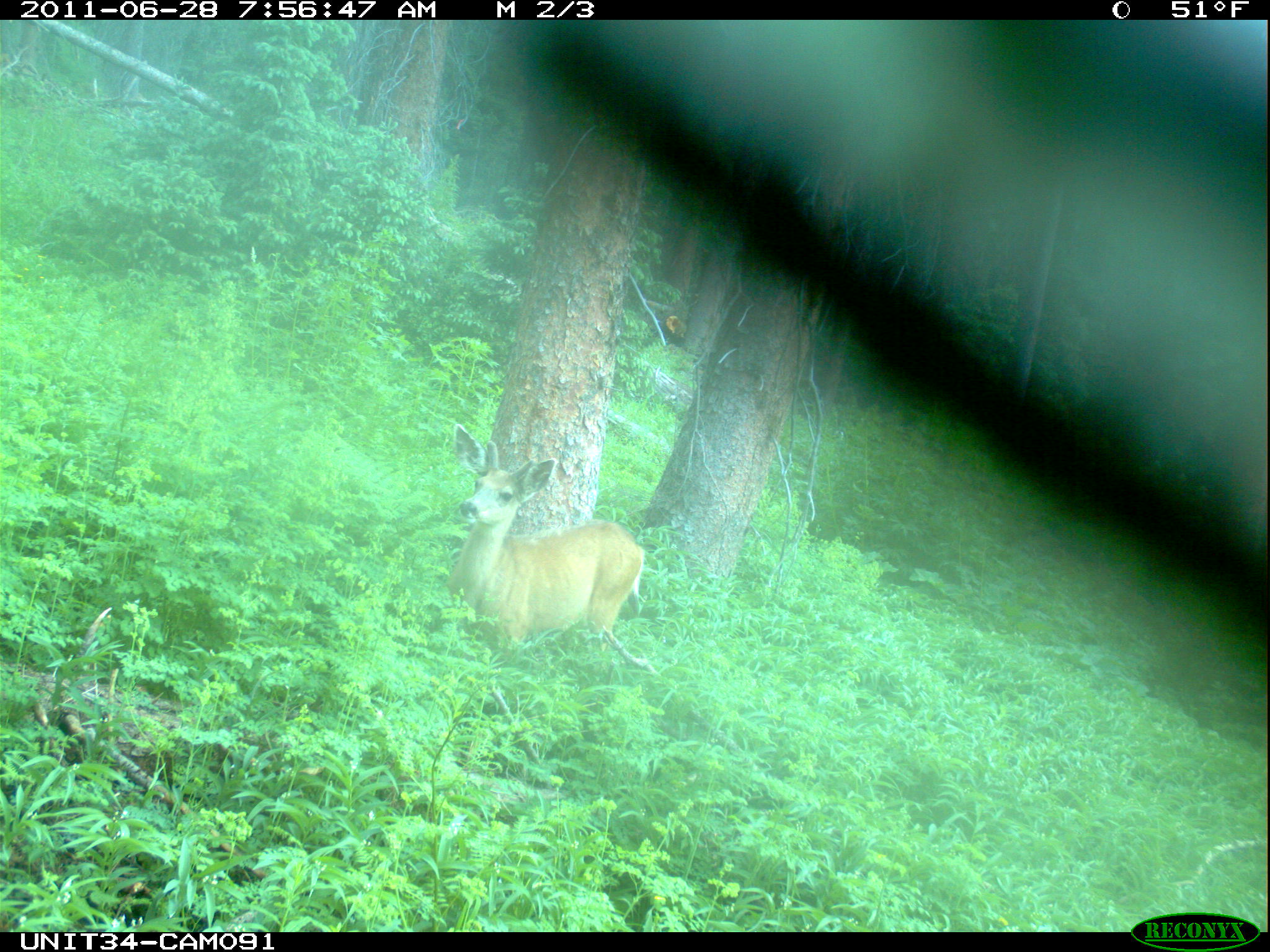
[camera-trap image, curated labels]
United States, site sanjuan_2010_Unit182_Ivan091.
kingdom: Animalia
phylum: Chordata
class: Mammalia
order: Artiodactyla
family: Cervidae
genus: Odocoileus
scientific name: Odocoileus hemionus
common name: mule deer